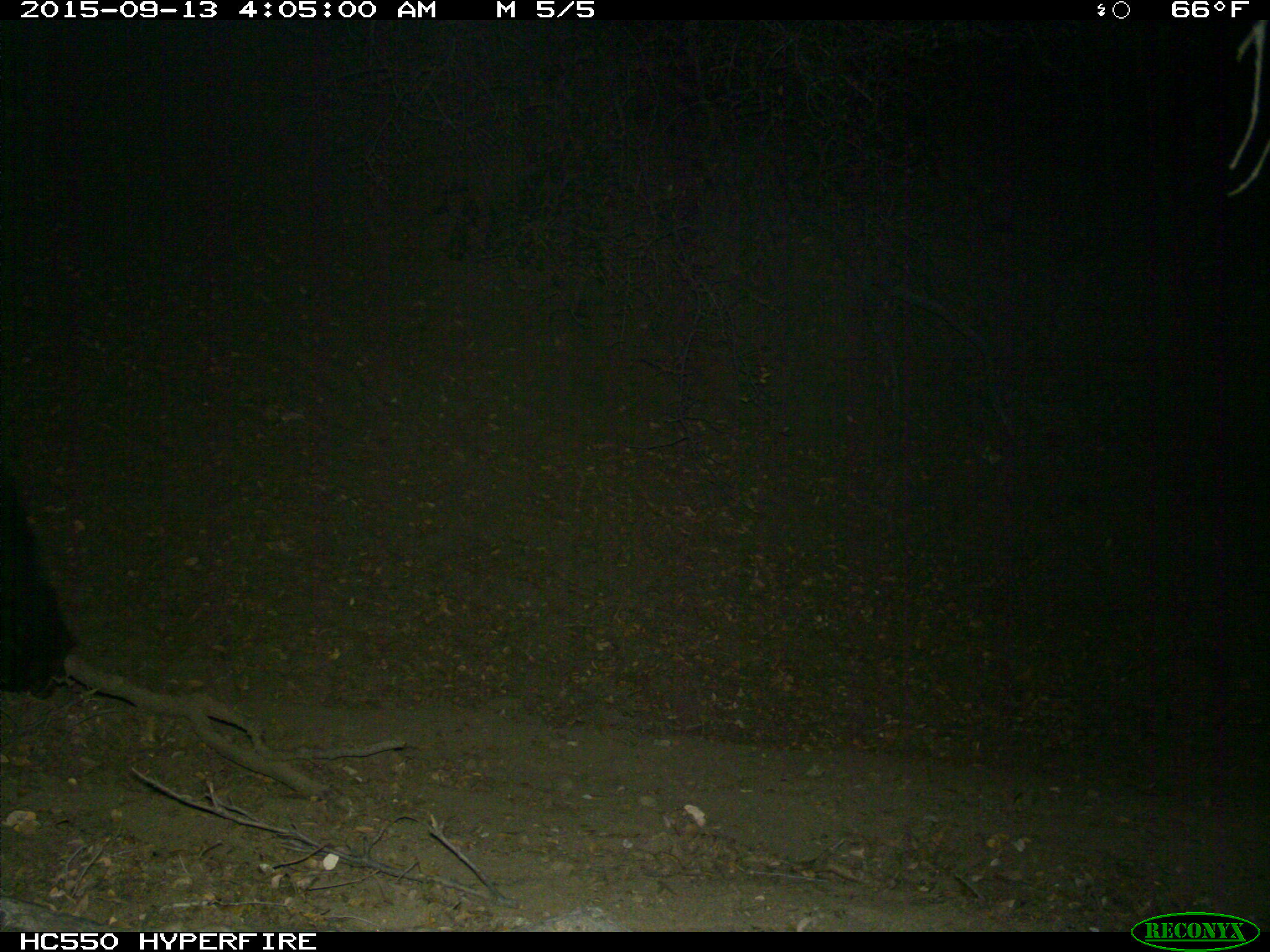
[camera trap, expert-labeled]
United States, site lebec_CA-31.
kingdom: Animalia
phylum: Chordata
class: Mammalia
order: Carnivora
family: Ursidae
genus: Ursus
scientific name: Ursus americanus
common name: american black bear